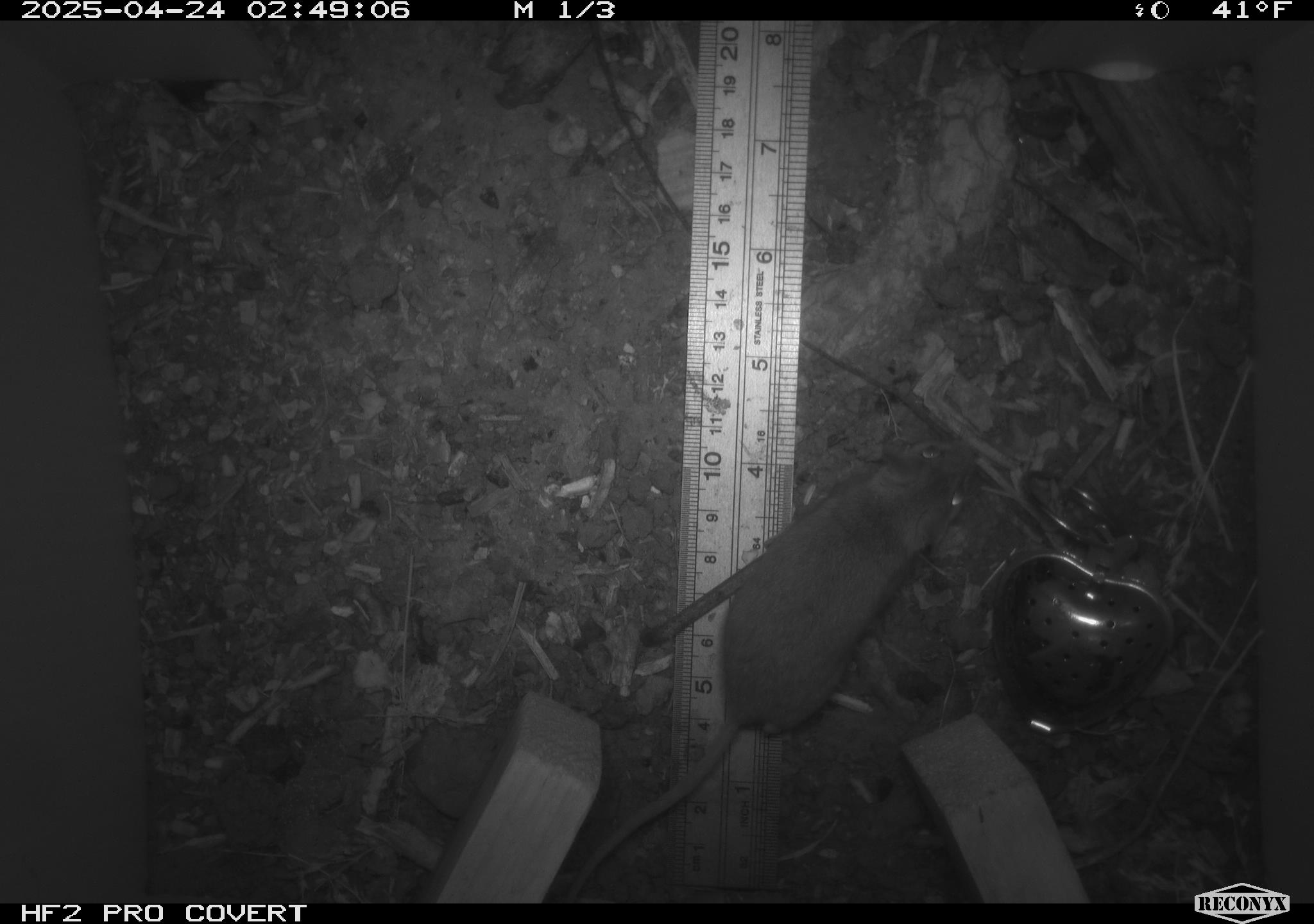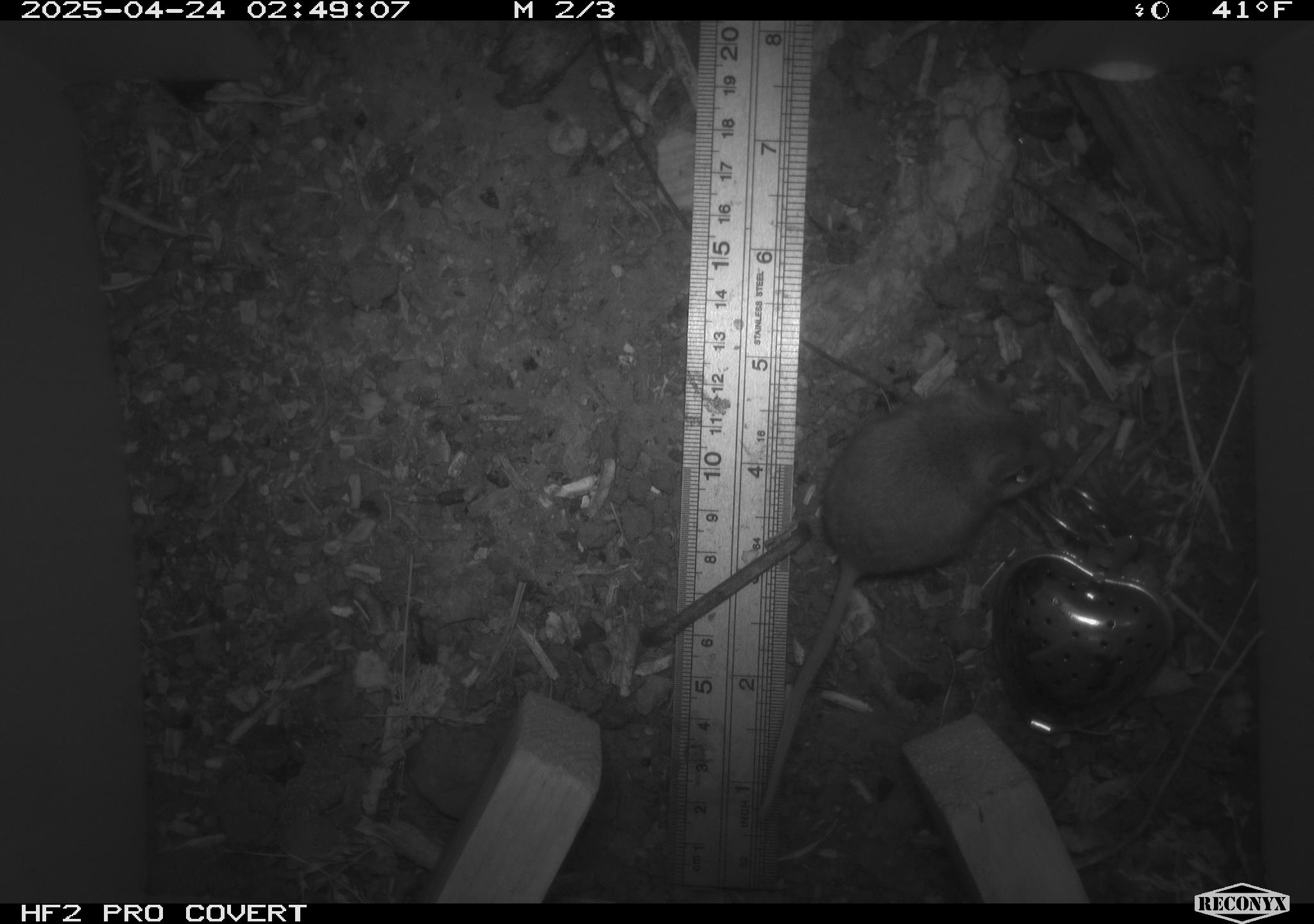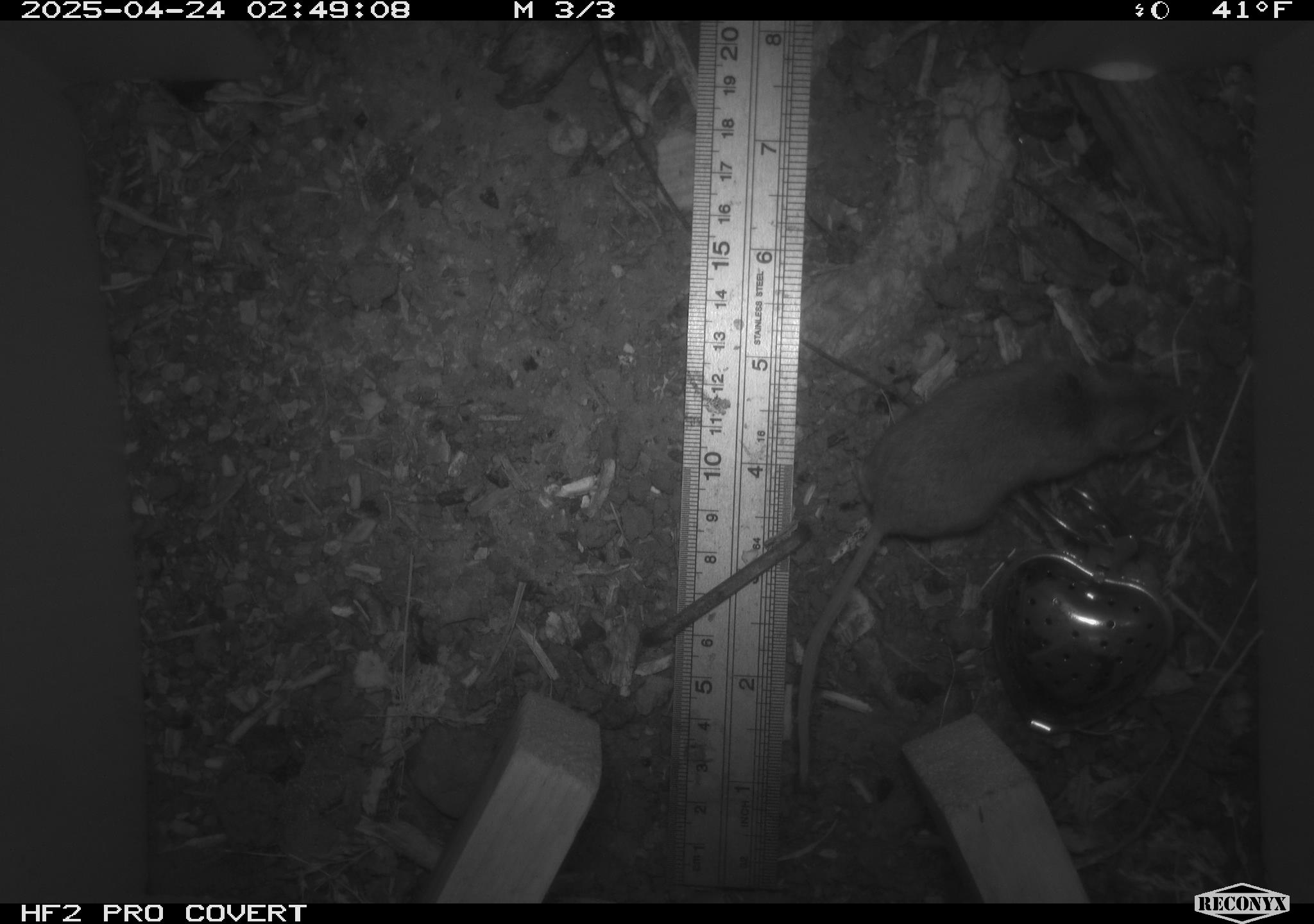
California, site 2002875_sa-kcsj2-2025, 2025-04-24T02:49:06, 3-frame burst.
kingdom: Animalia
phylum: Chordata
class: Mammalia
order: Rodentia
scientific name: Rodentia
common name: rodent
Rodent (Rodentia).